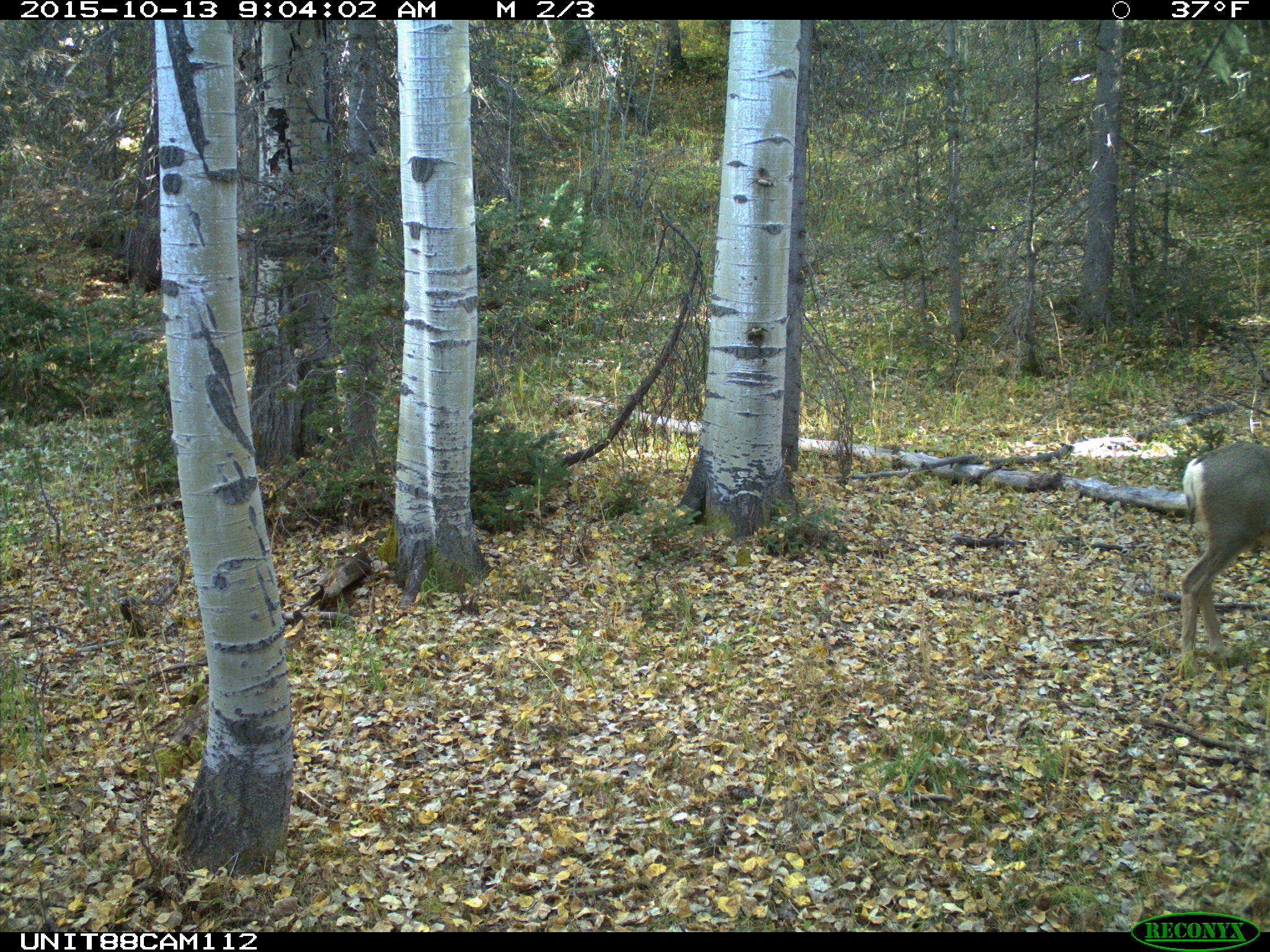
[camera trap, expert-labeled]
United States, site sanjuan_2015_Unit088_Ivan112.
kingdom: Animalia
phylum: Chordata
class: Mammalia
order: Artiodactyla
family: Cervidae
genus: Odocoileus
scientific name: Odocoileus hemionus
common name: mule deer